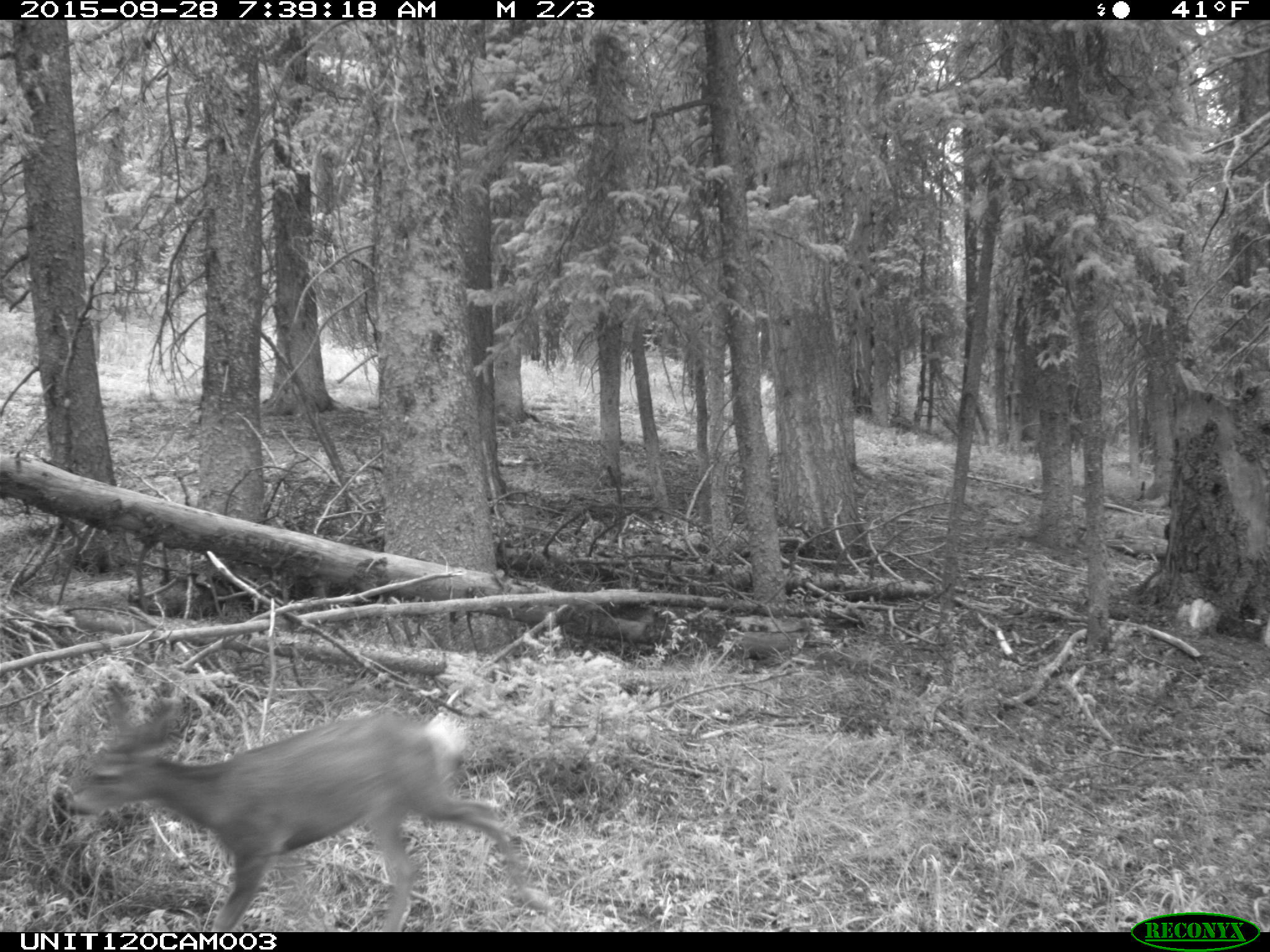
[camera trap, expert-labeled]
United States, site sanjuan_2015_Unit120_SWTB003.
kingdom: Animalia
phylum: Chordata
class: Mammalia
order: Artiodactyla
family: Cervidae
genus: Odocoileus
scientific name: Odocoileus hemionus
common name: mule deer